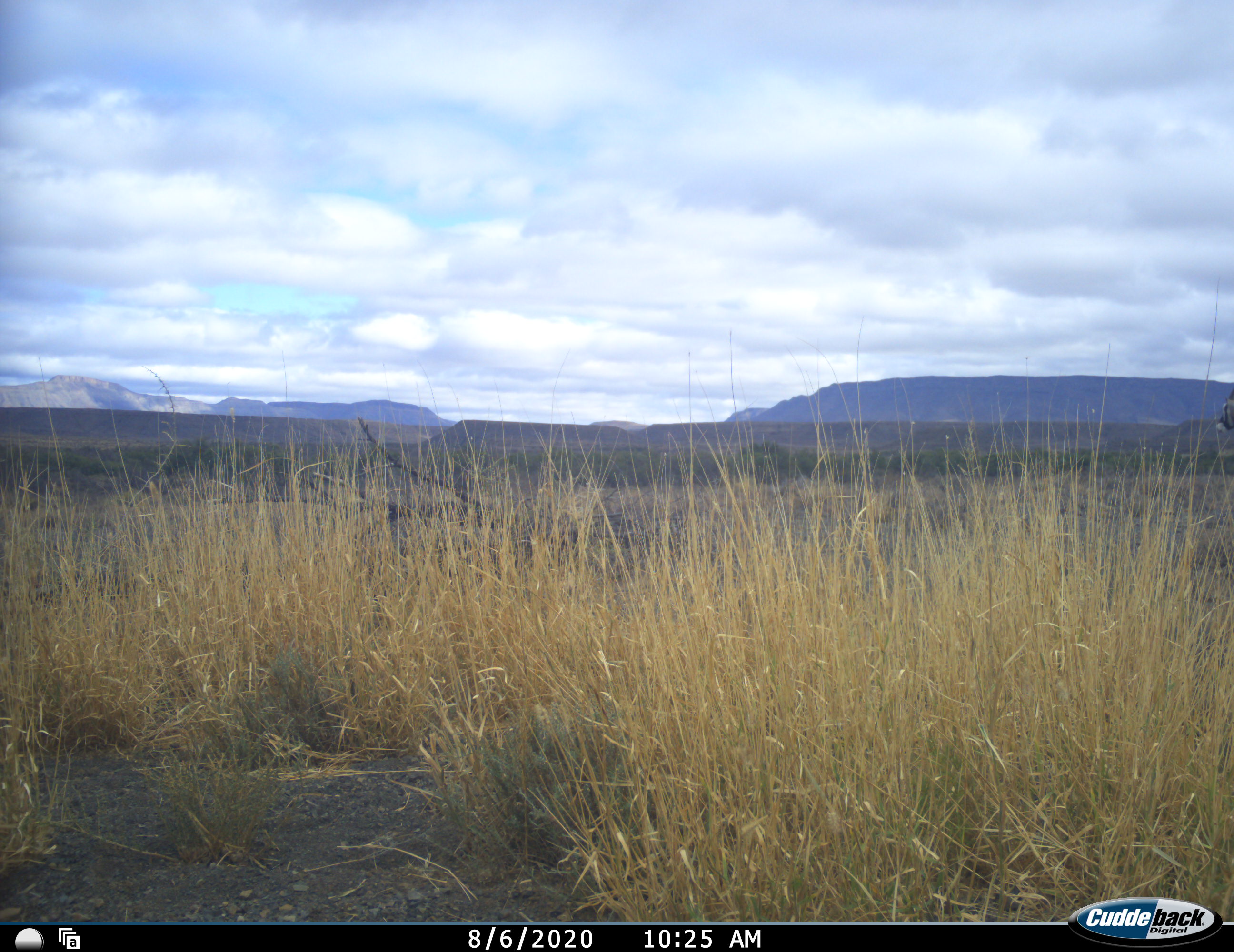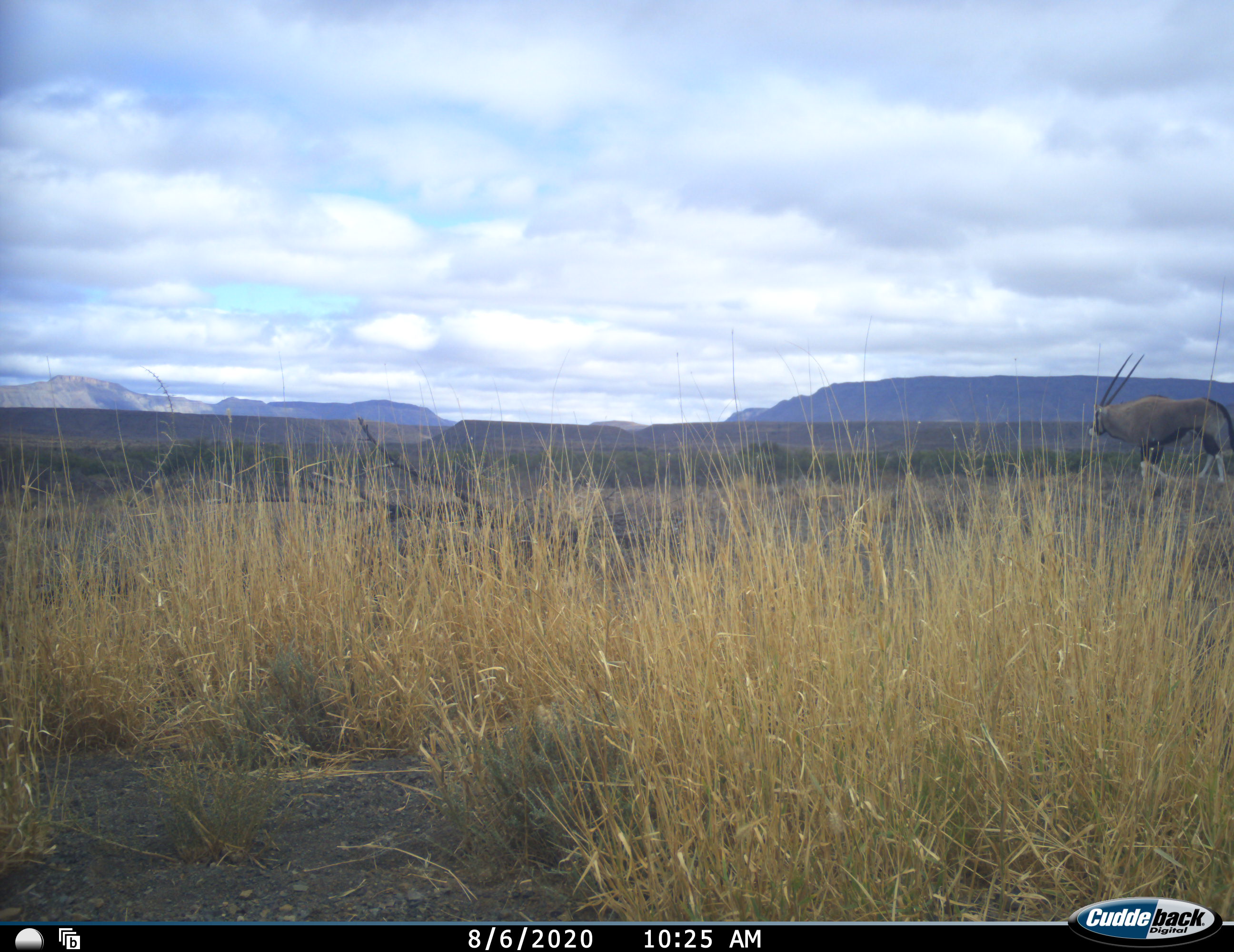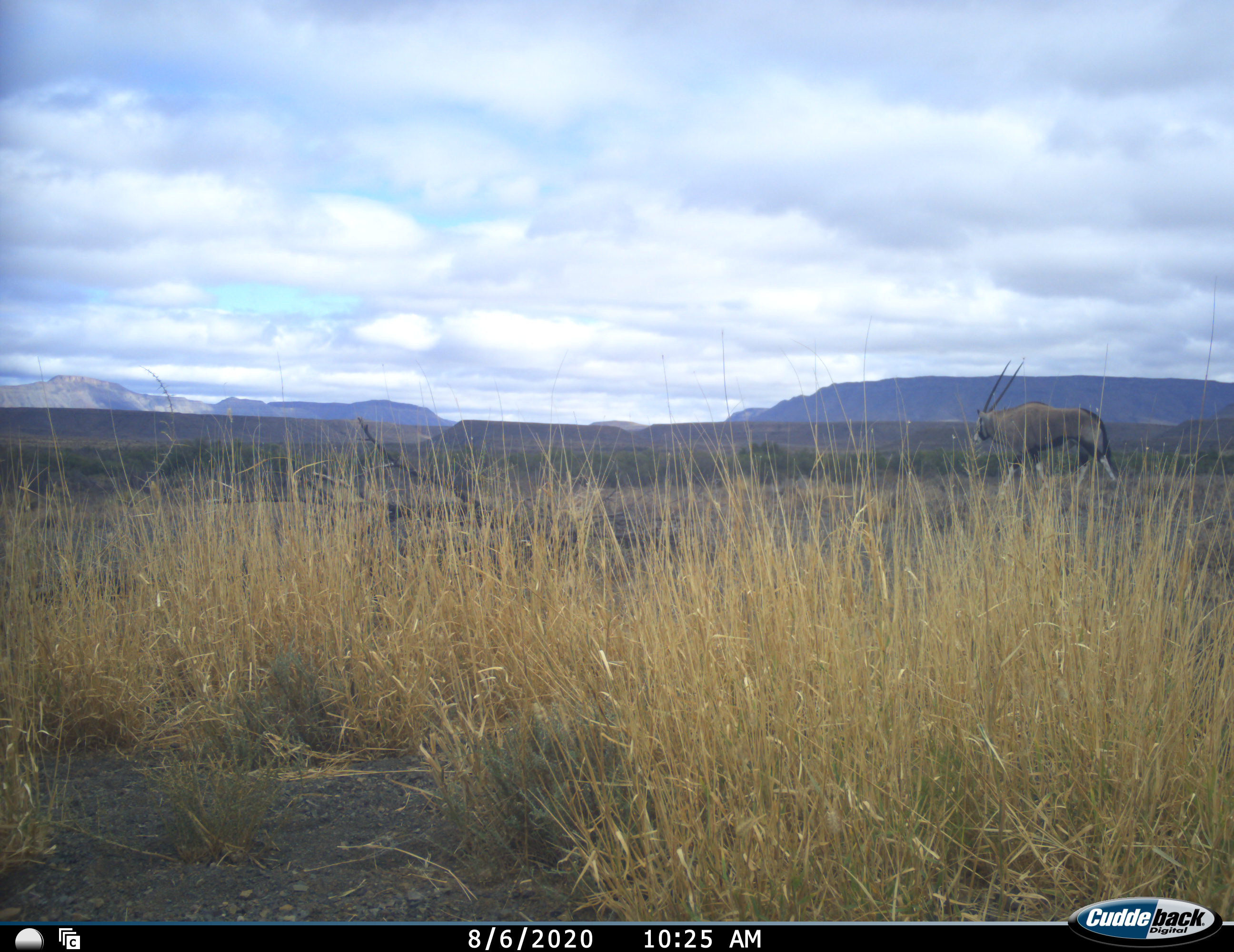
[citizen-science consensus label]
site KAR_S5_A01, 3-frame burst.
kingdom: Animalia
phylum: Chordata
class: Mammalia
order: Artiodactyla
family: Bovidae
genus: Oryx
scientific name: Oryx gazella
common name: gemsbok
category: oryx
Oryx (gemsbok) (Oryx gazella), count 1. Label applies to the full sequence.